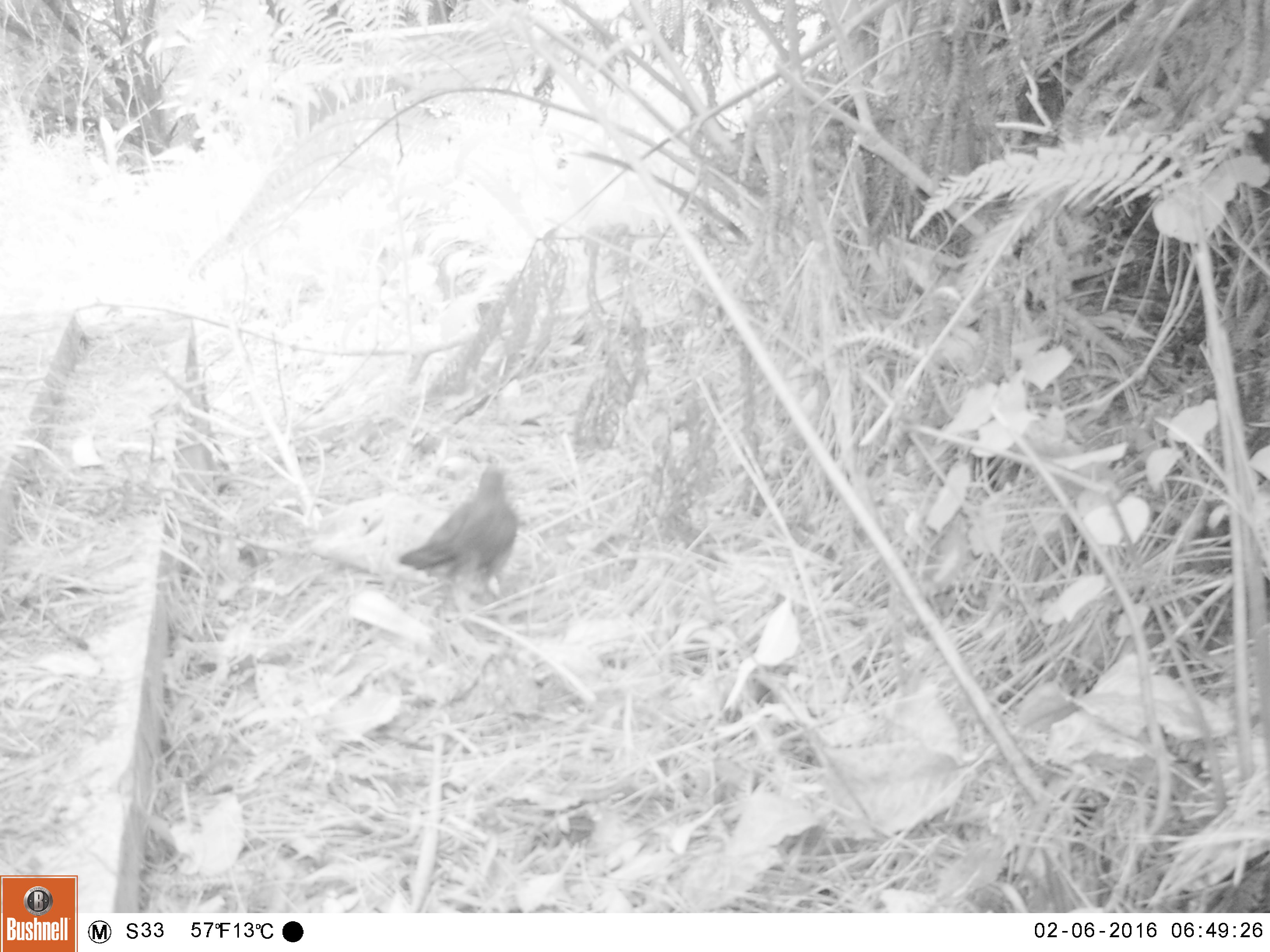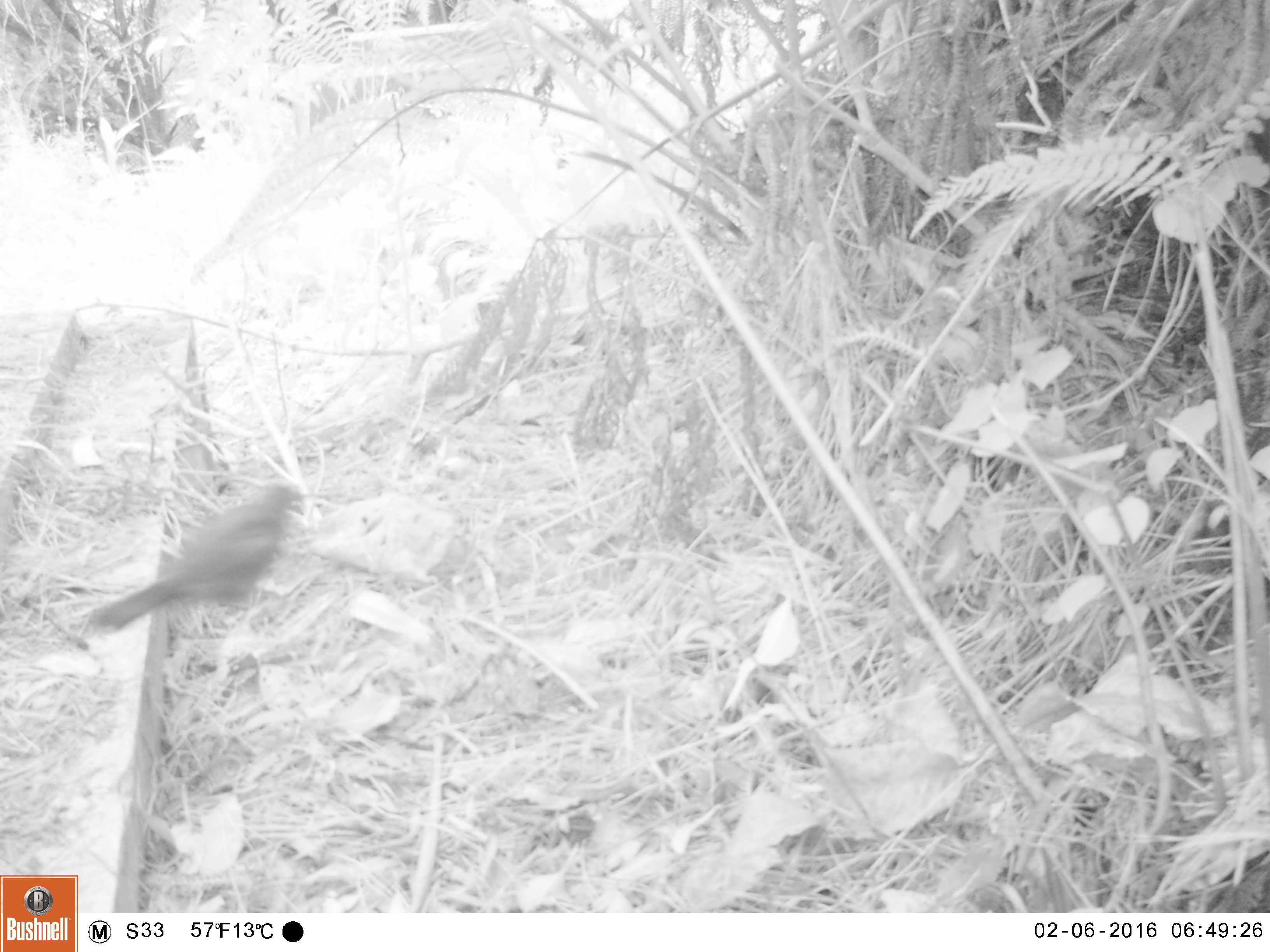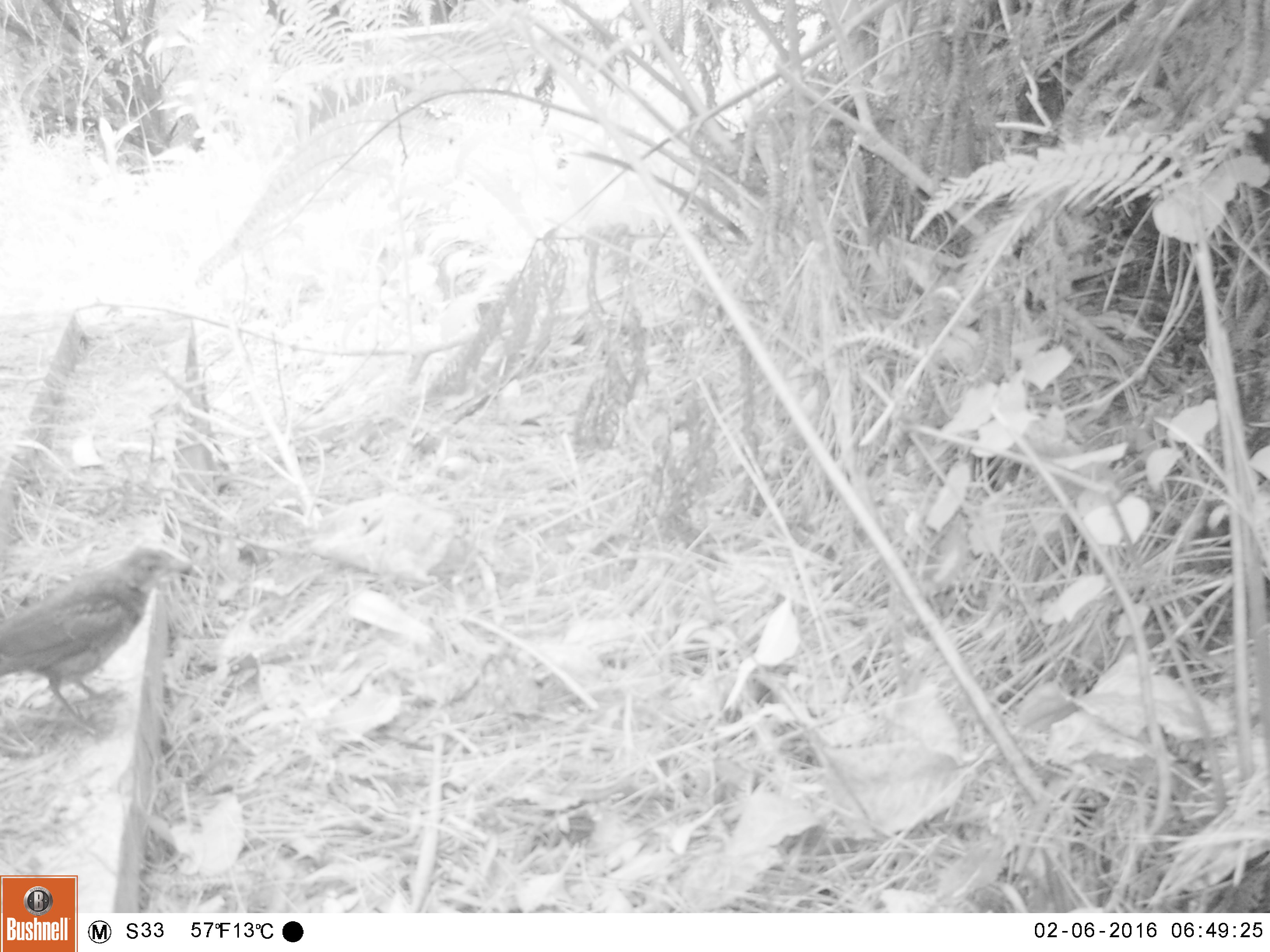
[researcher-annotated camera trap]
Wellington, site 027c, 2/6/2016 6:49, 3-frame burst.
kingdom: Animalia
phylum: Chordata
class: Aves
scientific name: Aves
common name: bird